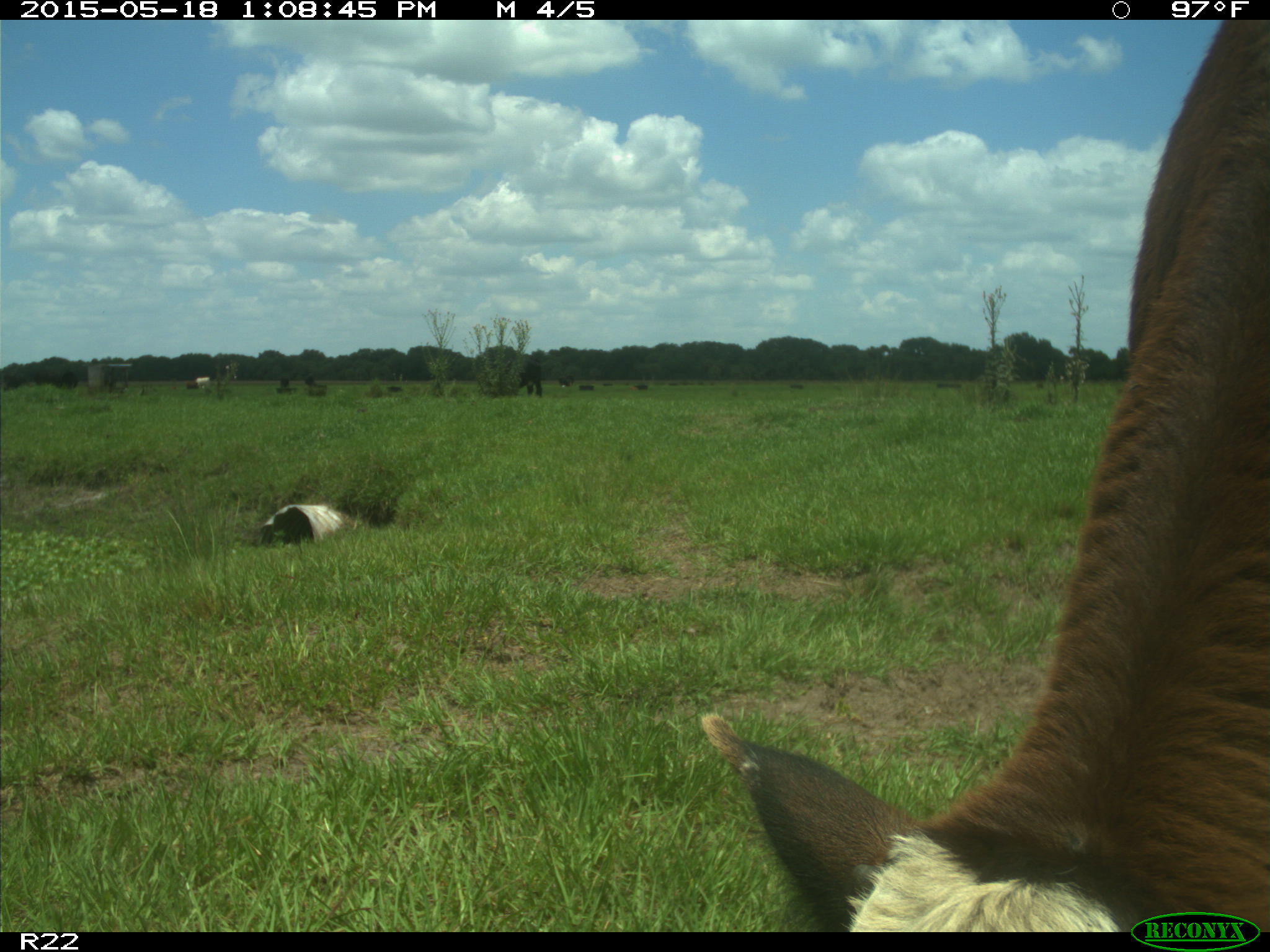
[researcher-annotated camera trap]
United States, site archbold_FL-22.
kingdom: Animalia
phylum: Chordata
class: Mammalia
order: Artiodactyla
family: Bovidae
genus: Bos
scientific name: Bos taurus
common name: domestic cow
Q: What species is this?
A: Bos taurus (domestic cow).